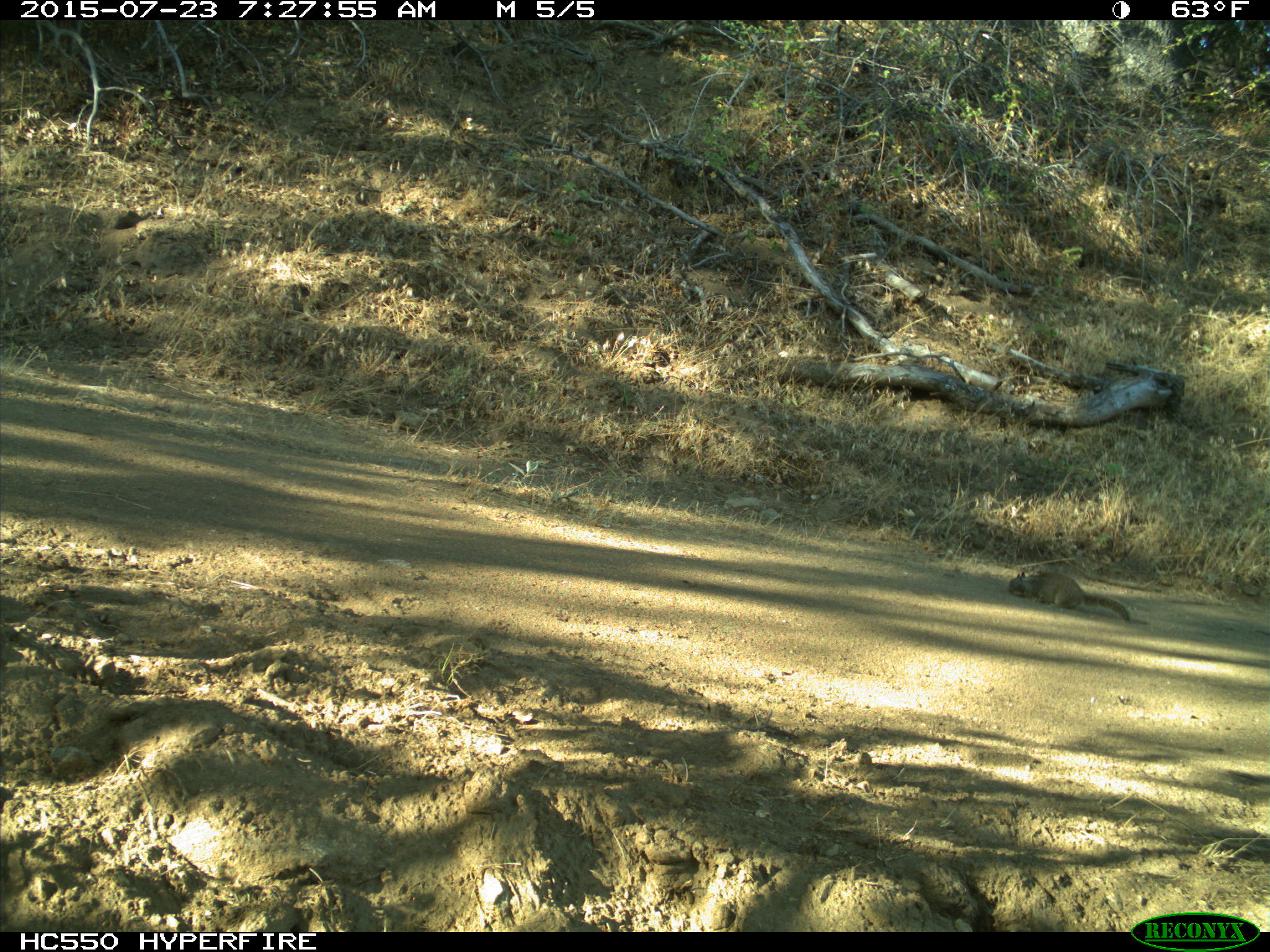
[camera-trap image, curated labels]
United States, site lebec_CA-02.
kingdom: Animalia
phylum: Chordata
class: Mammalia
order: Rodentia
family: Sciuridae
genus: Otospermophilus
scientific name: Otospermophilus beecheyi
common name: california ground squirrel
Otospermophilus beecheyi (california ground squirrel).